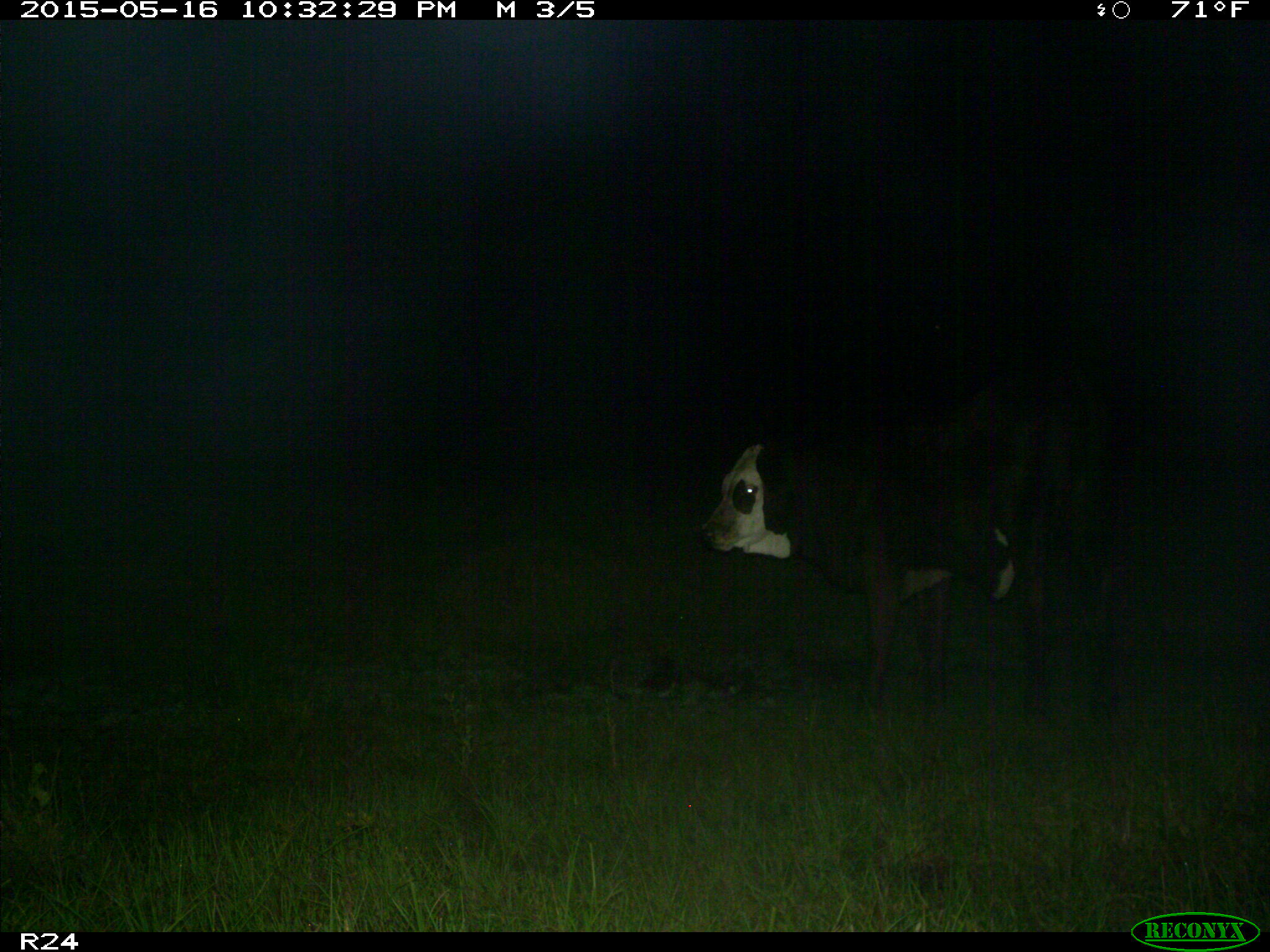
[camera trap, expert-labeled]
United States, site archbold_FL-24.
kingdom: Animalia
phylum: Chordata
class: Mammalia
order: Artiodactyla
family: Bovidae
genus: Bos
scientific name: Bos taurus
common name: domestic cow